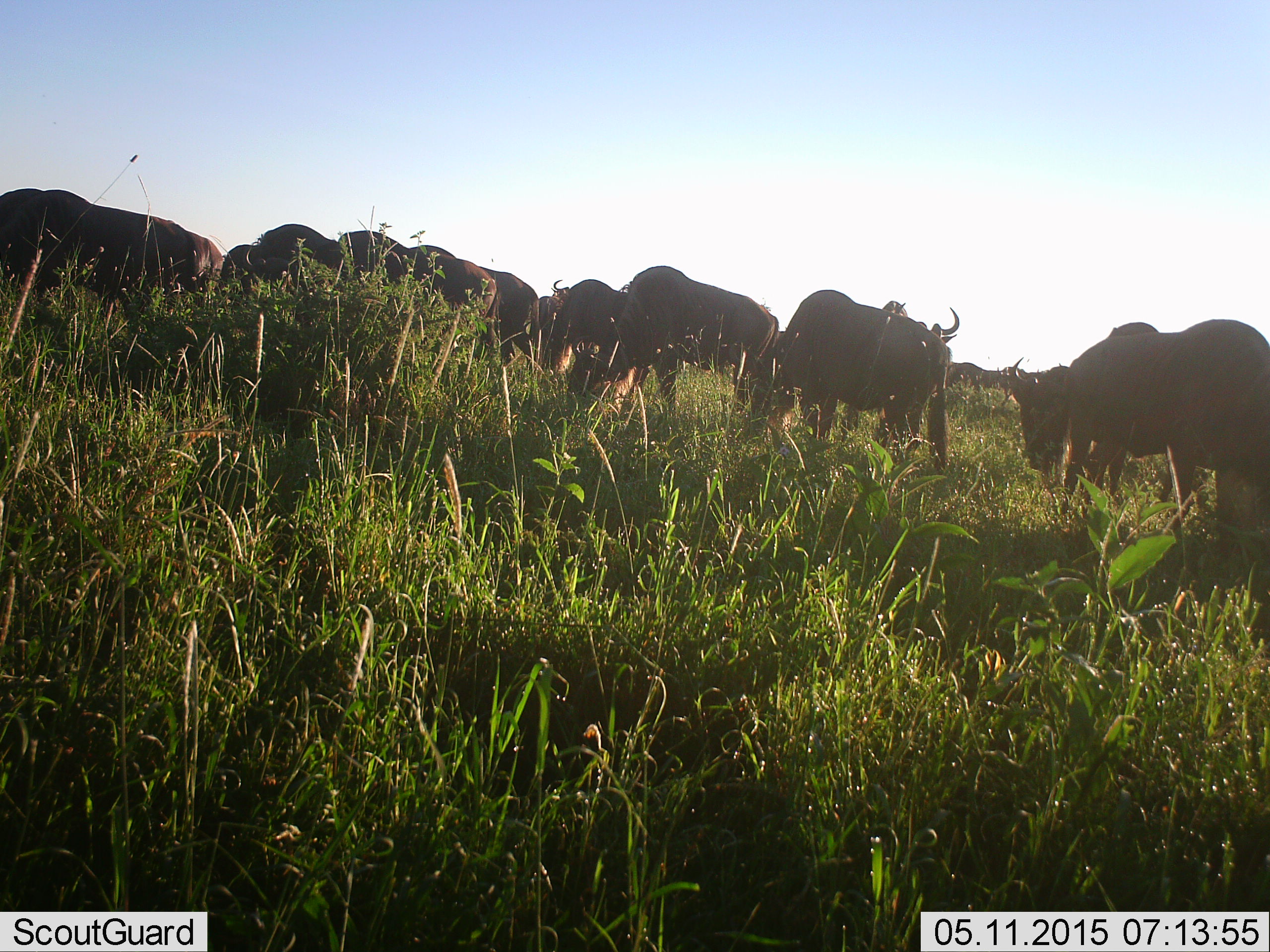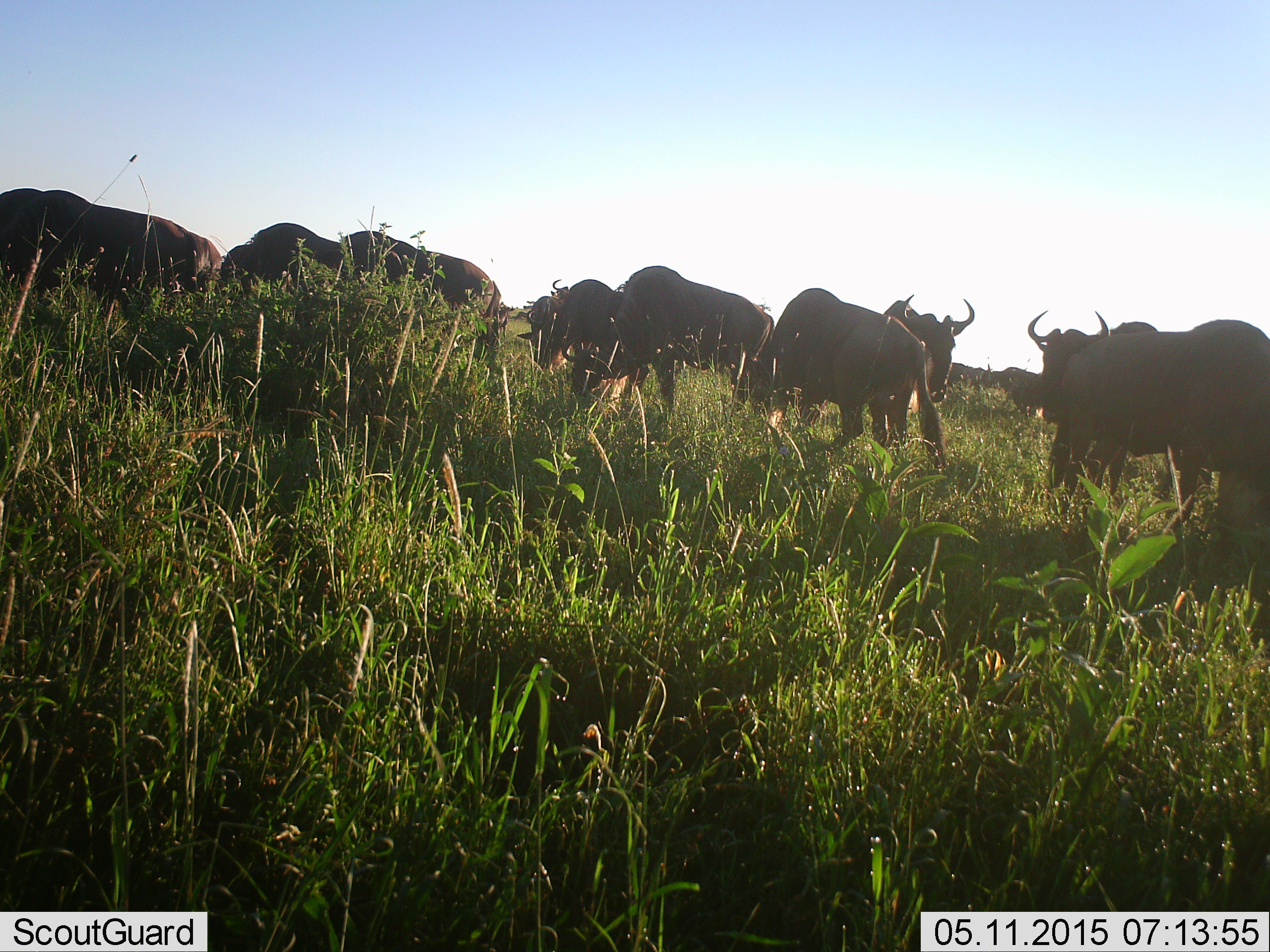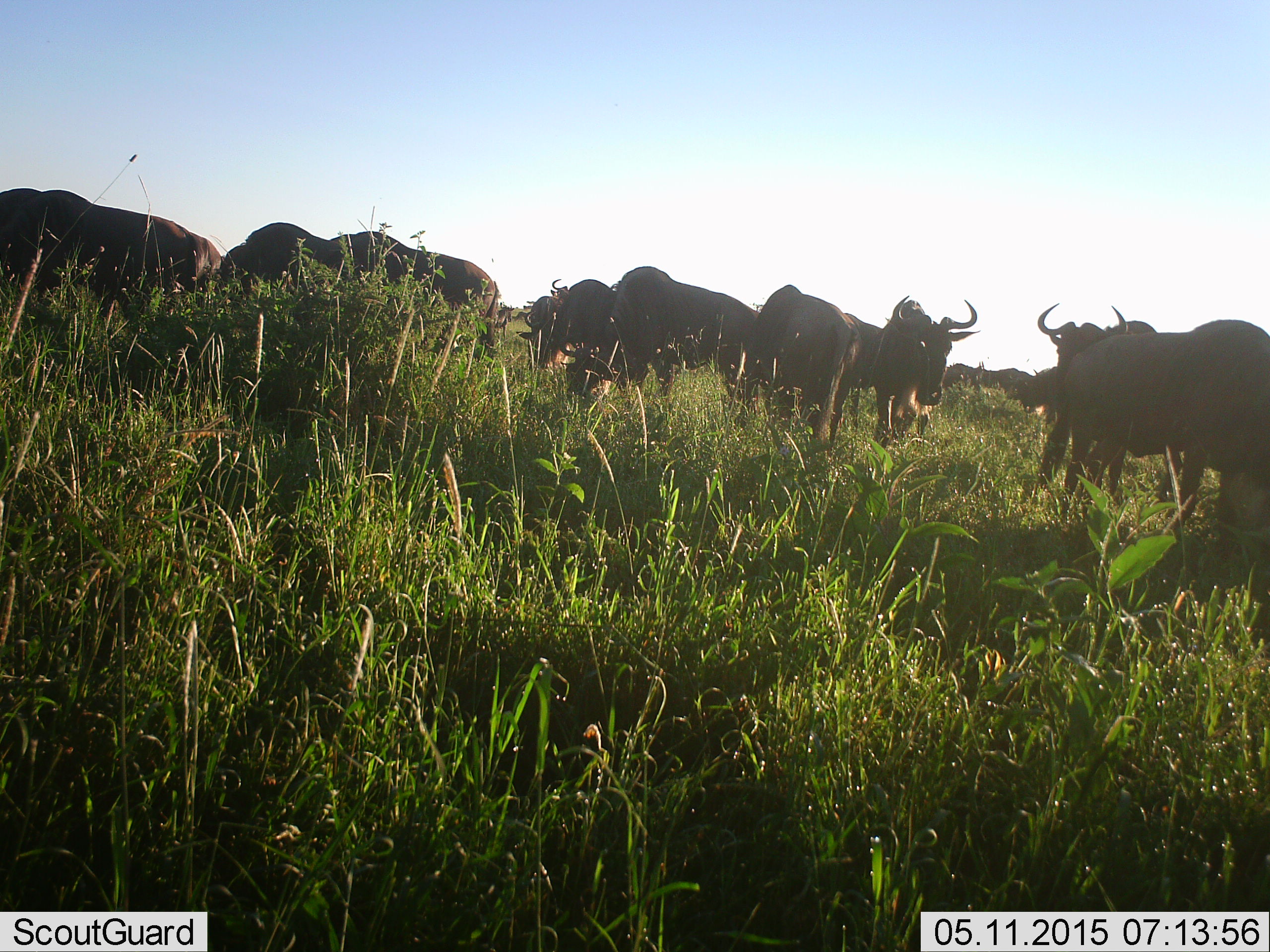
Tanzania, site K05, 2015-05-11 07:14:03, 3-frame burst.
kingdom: Animalia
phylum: Chordata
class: Mammalia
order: Artiodactyla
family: Bovidae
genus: Connochaetes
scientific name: Connochaetes taurinus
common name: blue wildebeest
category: wildebeest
Wildebeest (blue wildebeest) (Connochaetes taurinus), count 11-50. Behavior (volunteer vote fractions): standing 60%, resting 0%, moving 50%, interacting 0%. Young present (vote fraction): 0%. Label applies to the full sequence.